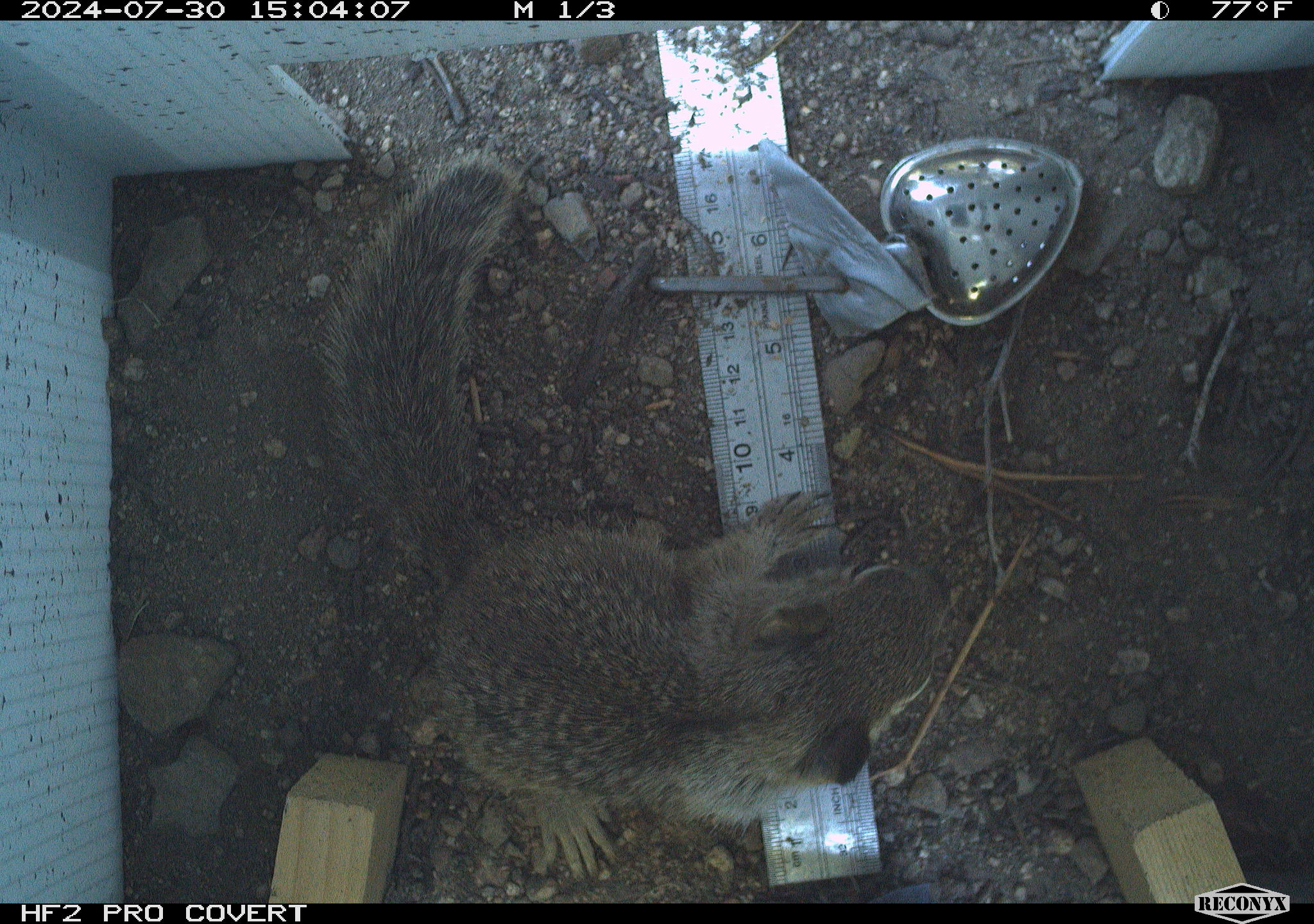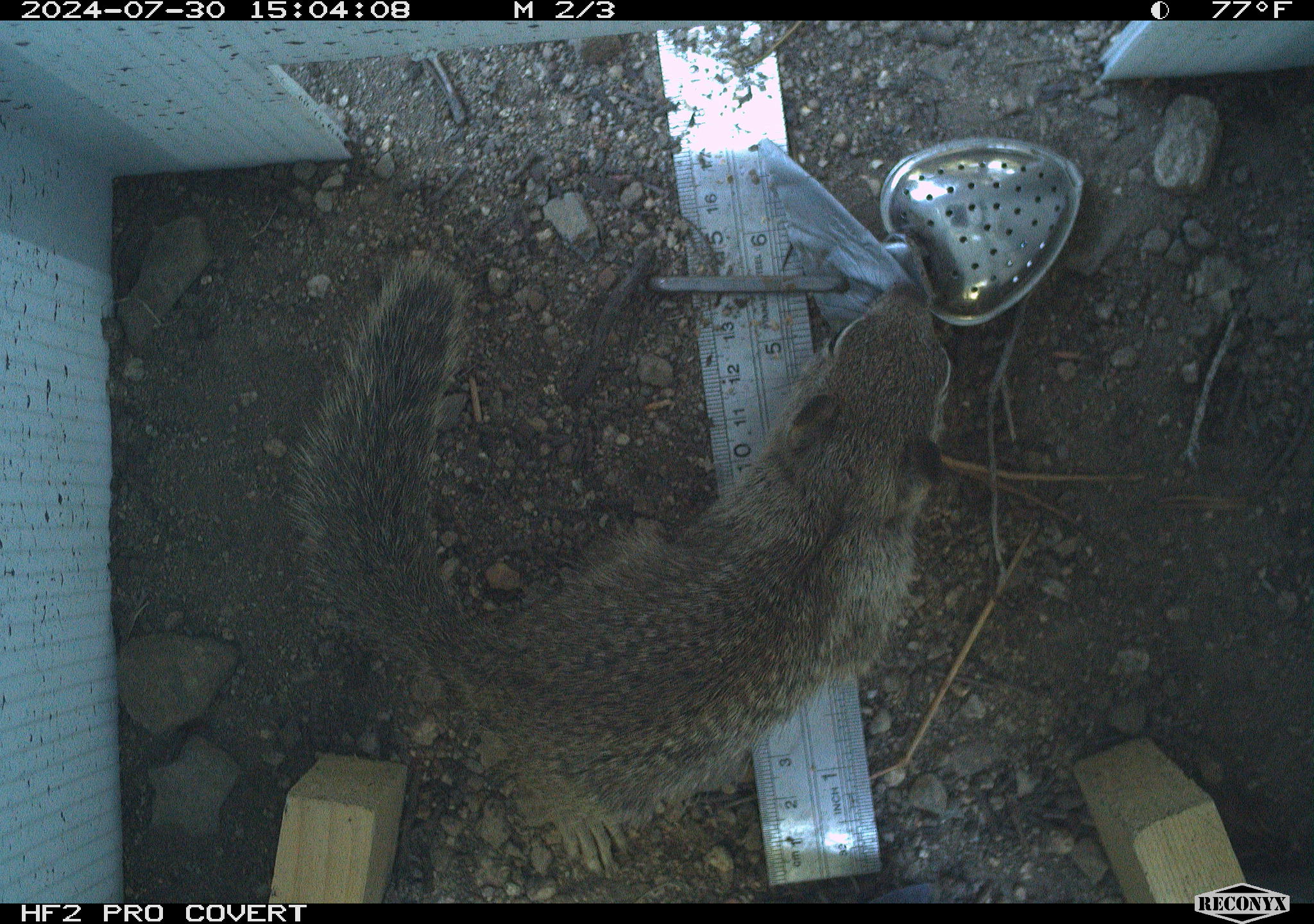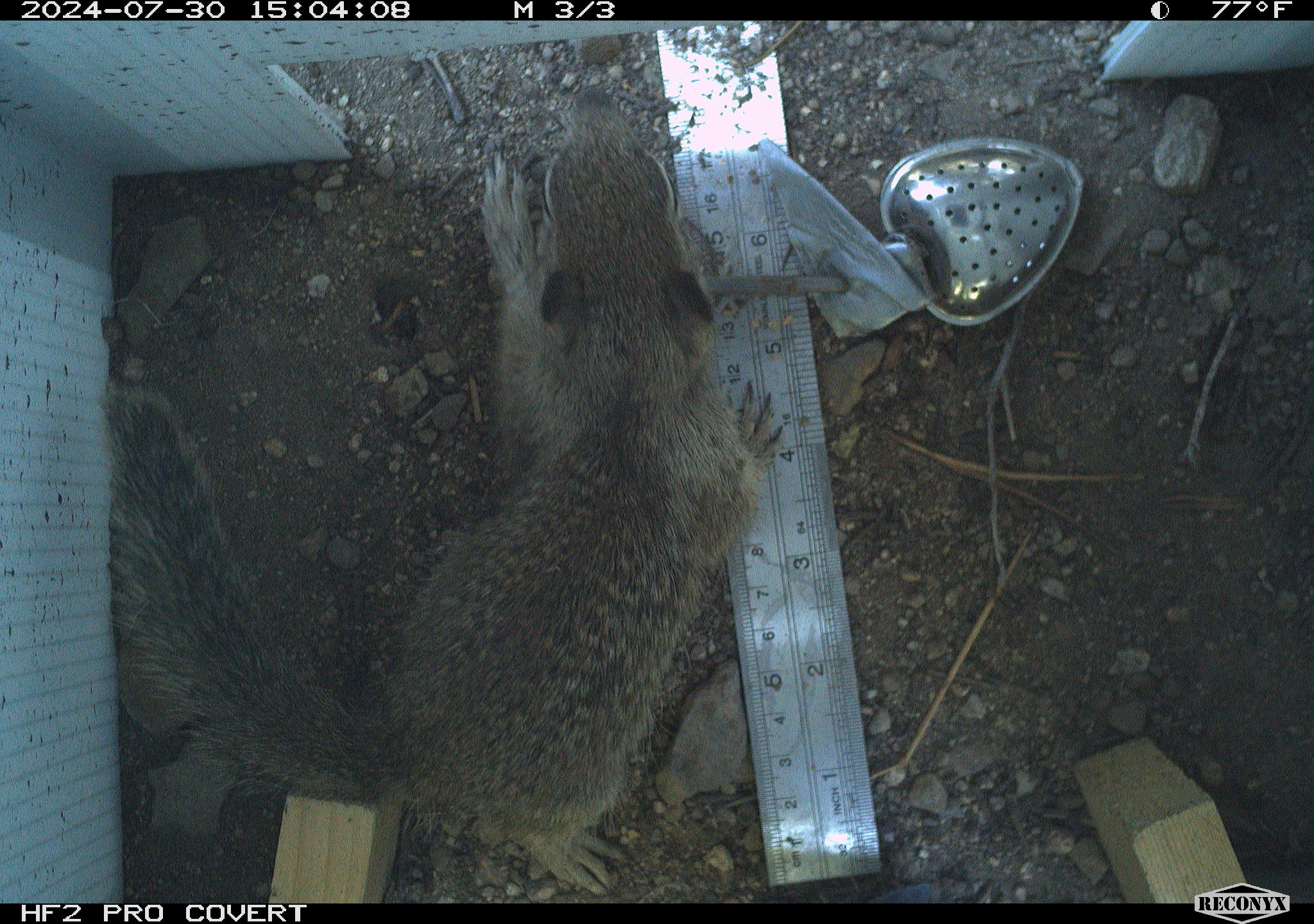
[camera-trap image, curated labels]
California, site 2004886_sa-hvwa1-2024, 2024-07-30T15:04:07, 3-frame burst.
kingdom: Animalia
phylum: Chordata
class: Mammalia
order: Rodentia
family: Sciuridae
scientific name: Sciuridae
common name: squirrels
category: sciuridae family